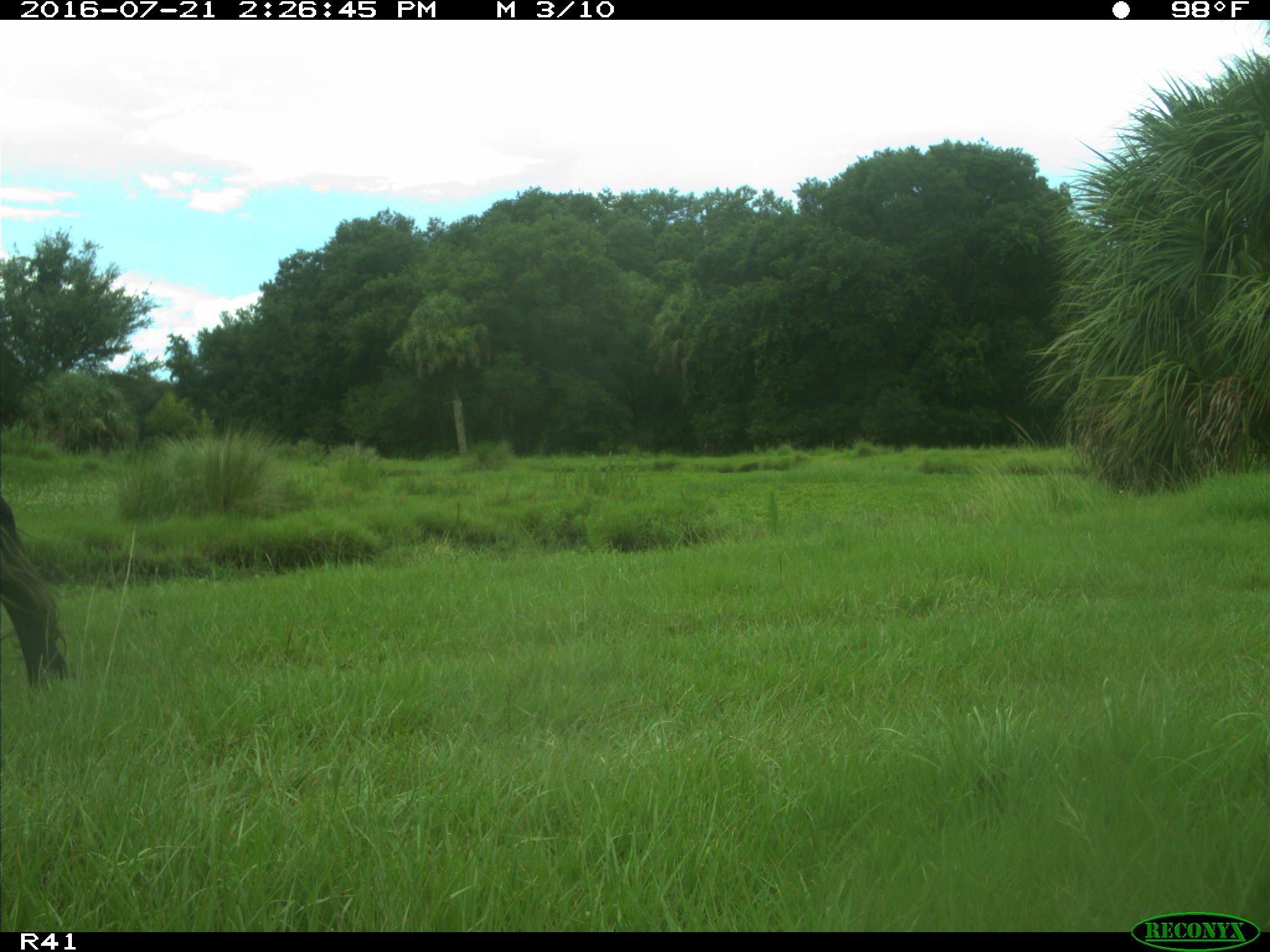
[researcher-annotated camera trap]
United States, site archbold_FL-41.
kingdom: Animalia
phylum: Chordata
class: Mammalia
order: Artiodactyla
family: Bovidae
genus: Bos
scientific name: Bos taurus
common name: domestic cow